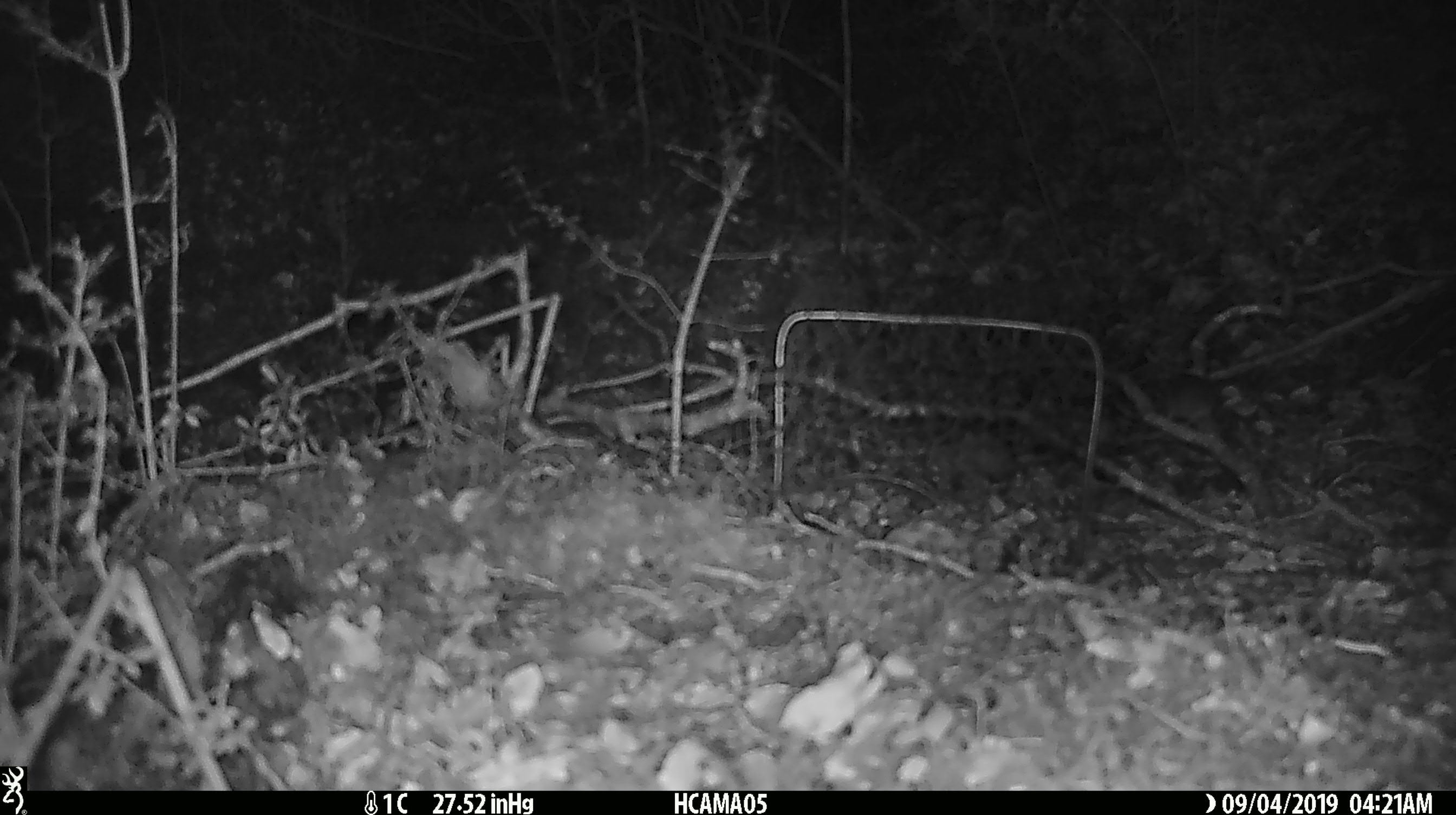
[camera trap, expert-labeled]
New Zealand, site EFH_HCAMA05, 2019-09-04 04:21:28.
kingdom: Animalia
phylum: Chordata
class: Mammalia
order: Rodentia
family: Muridae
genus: Mus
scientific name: Mus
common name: mouse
Mouse (Mus).